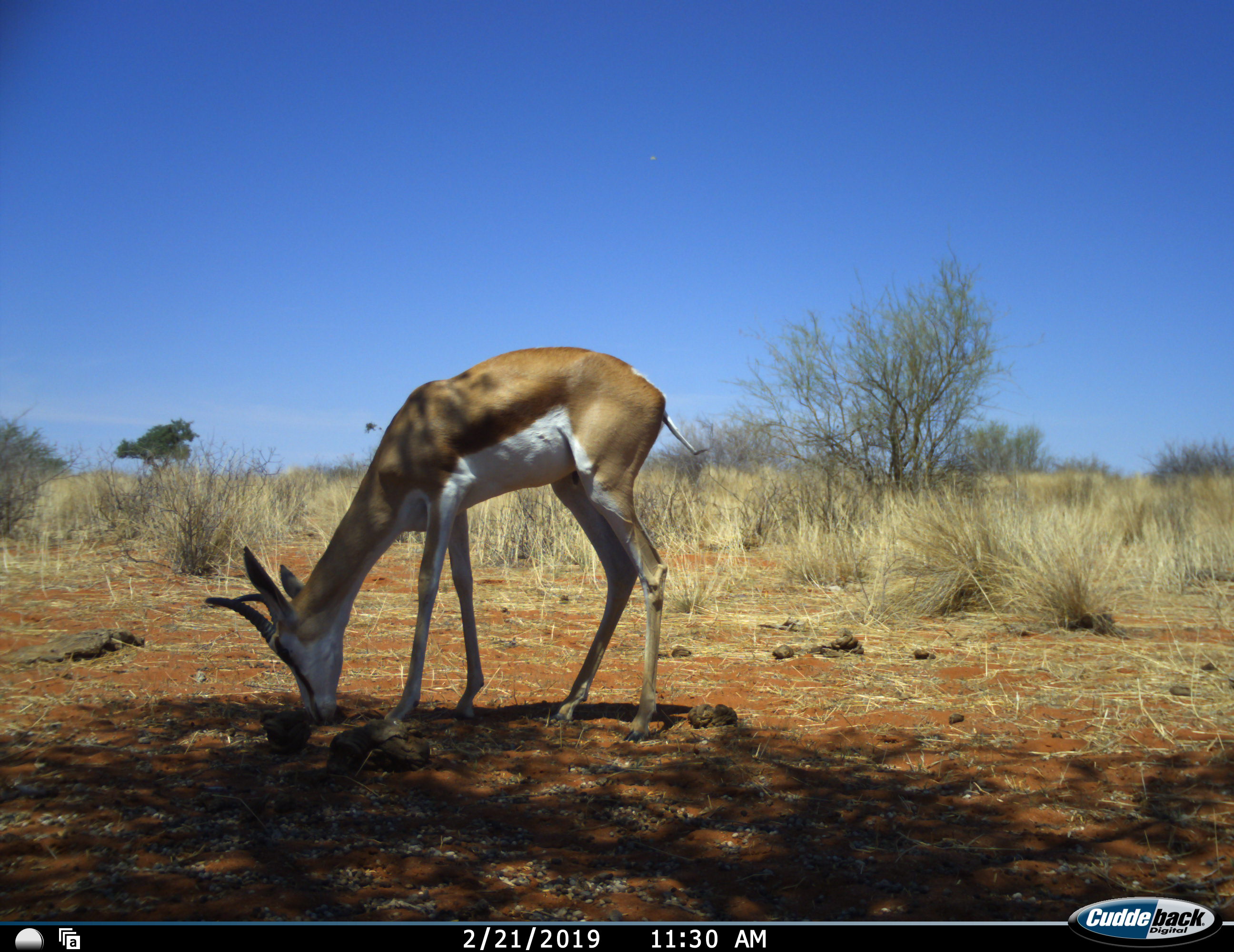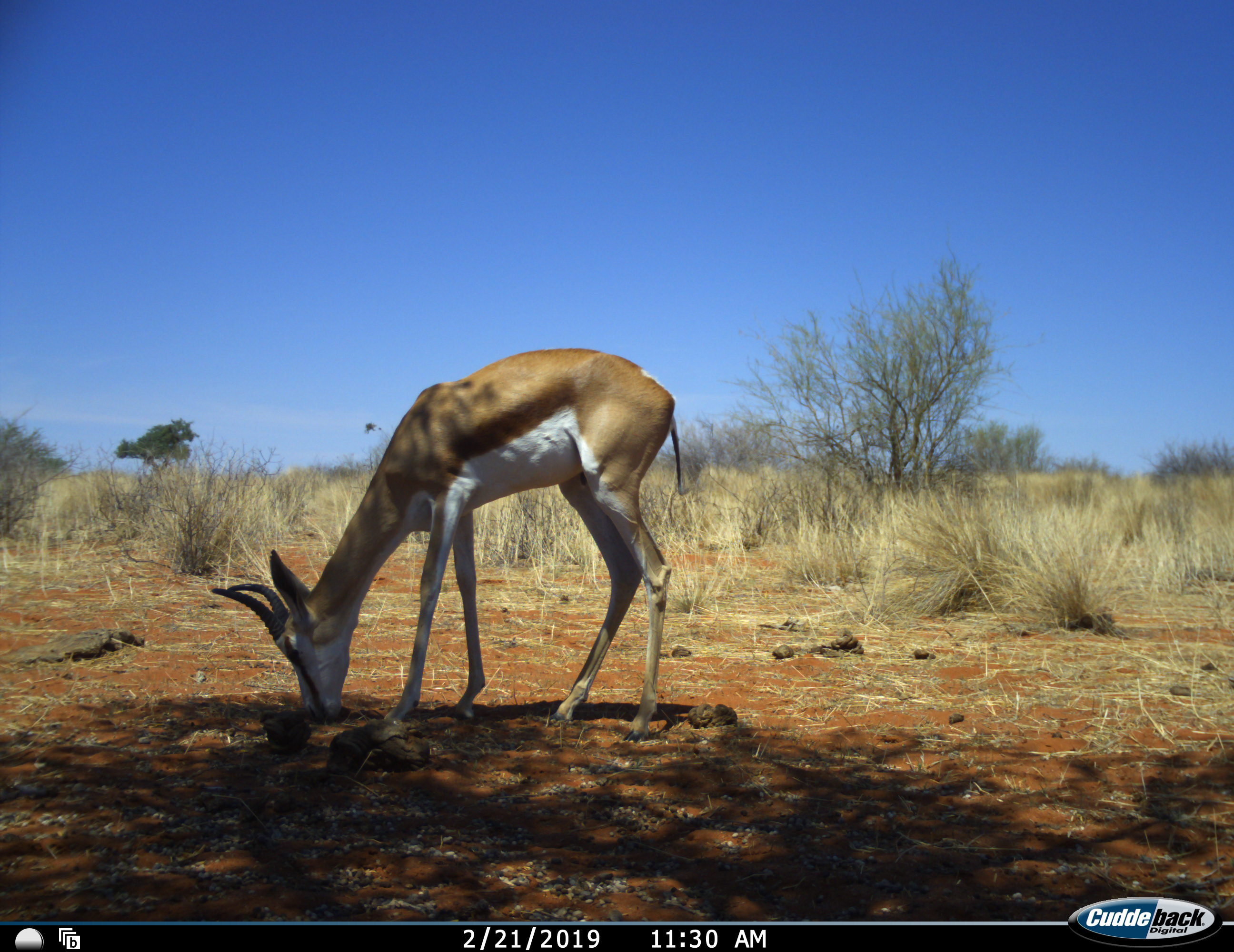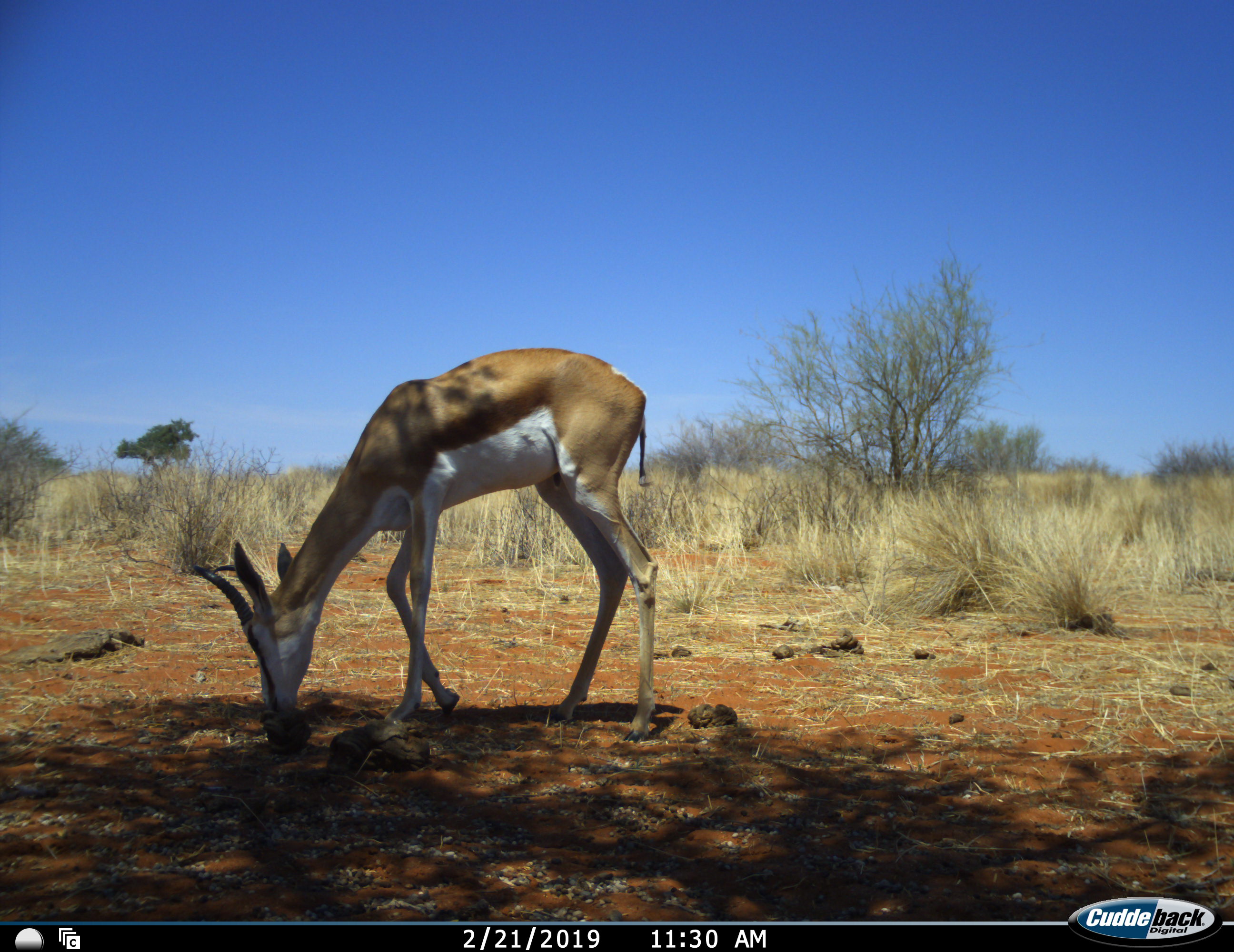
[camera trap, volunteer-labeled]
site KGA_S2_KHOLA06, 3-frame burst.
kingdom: Animalia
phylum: Chordata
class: Mammalia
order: Artiodactyla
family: Bovidae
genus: Antidorcas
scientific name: Antidorcas marsupialis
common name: springbok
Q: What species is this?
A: Springbok (Antidorcas marsupialis).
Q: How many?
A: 1.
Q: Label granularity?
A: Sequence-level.